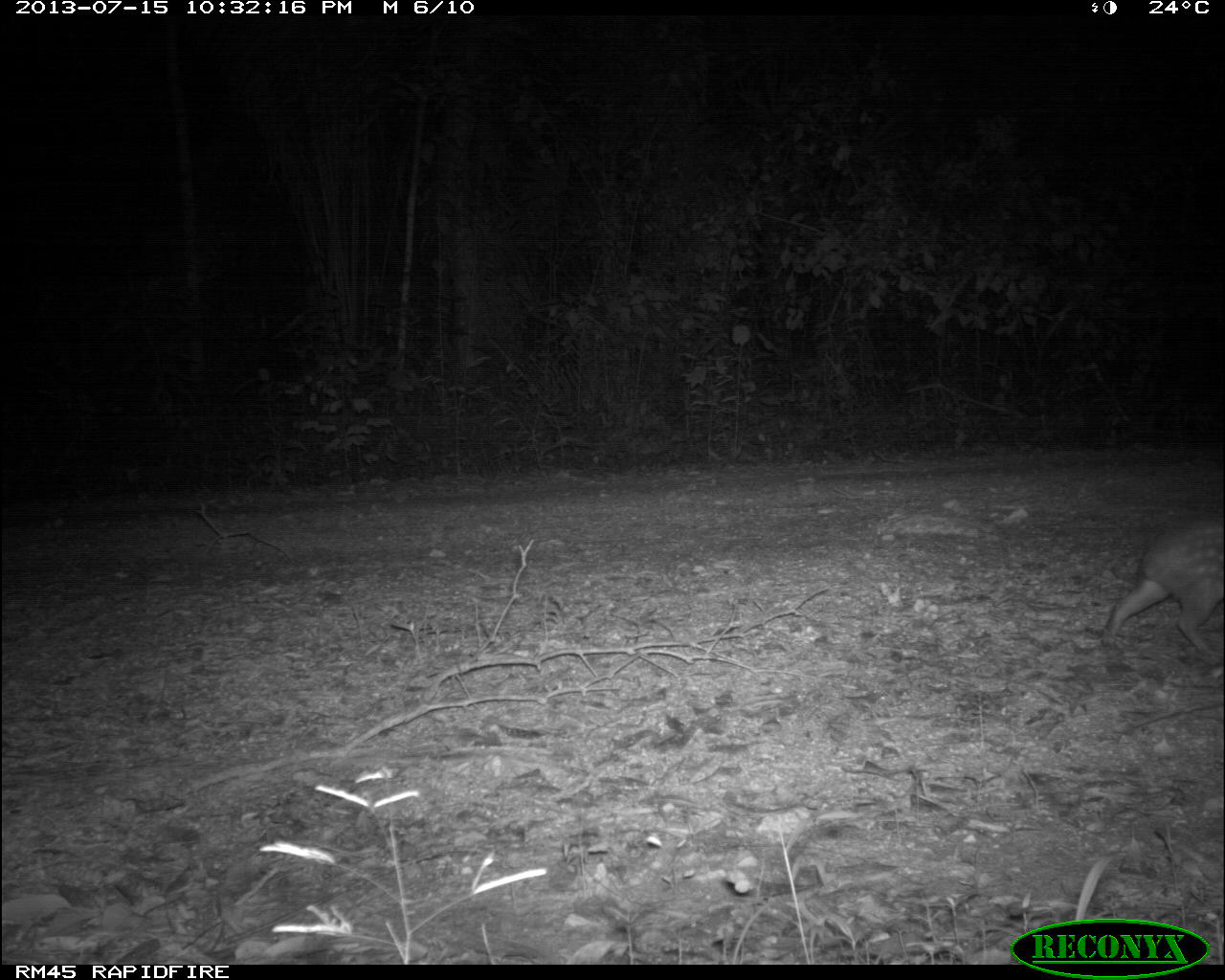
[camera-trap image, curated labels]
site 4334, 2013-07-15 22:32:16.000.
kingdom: Animalia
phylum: Chordata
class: Mammalia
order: Rodentia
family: Cuniculidae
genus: Cuniculus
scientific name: Cuniculus paca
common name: lowland paca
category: agouti paca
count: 1